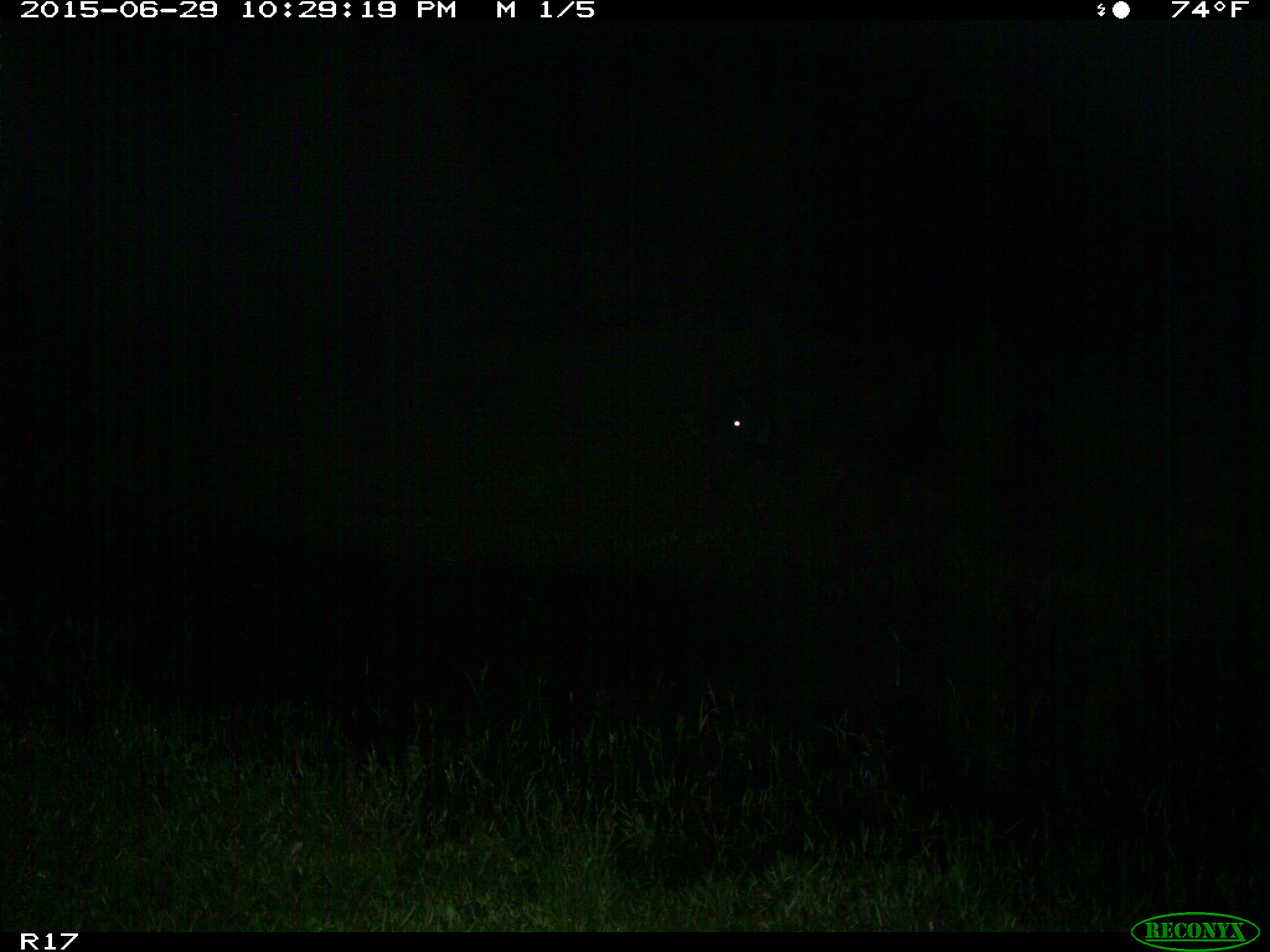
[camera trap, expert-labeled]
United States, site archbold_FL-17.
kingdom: Animalia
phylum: Chordata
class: Mammalia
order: Artiodactyla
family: Bovidae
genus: Bos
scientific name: Bos taurus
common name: domestic cow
Bos taurus (domestic cow).